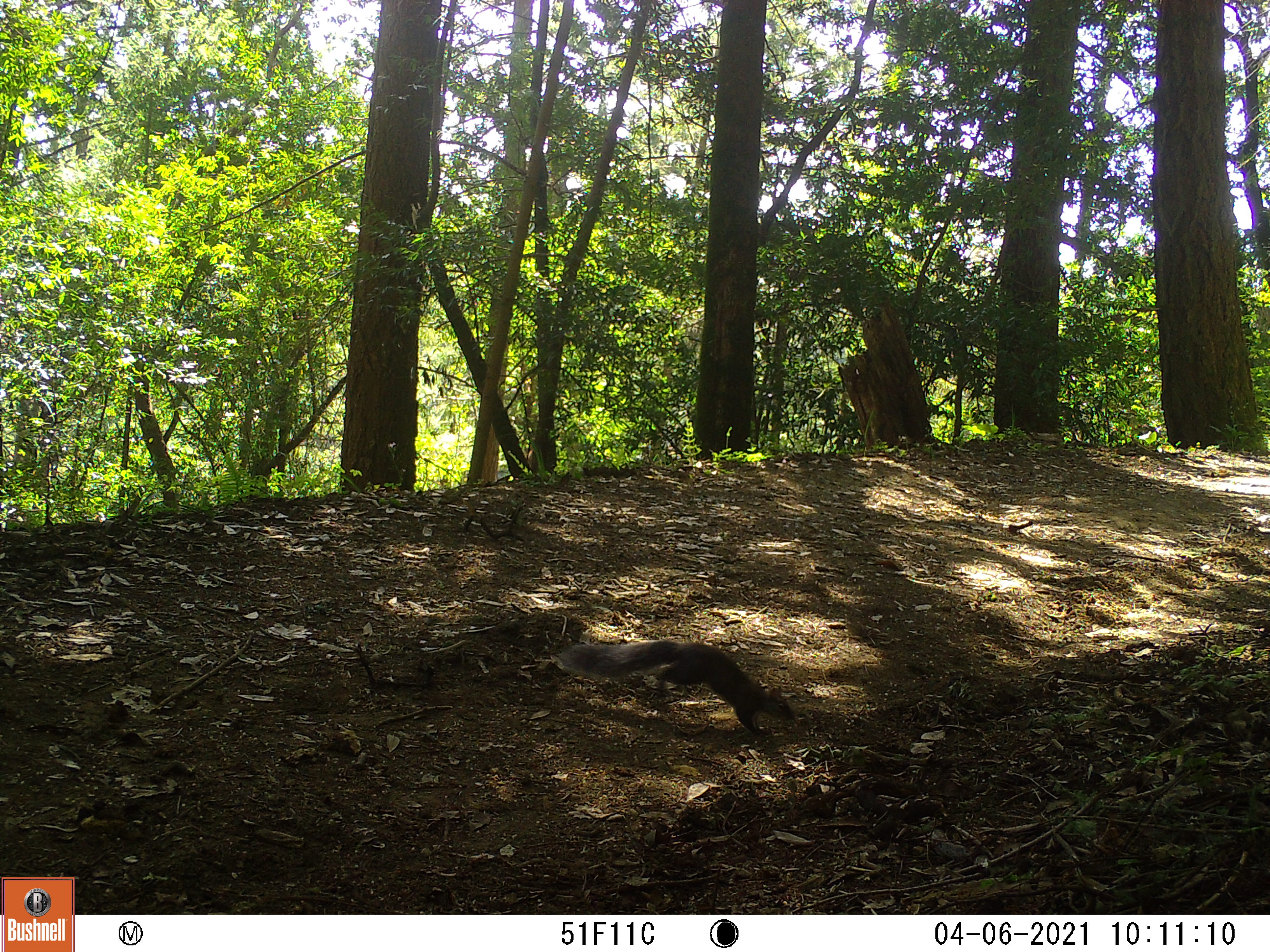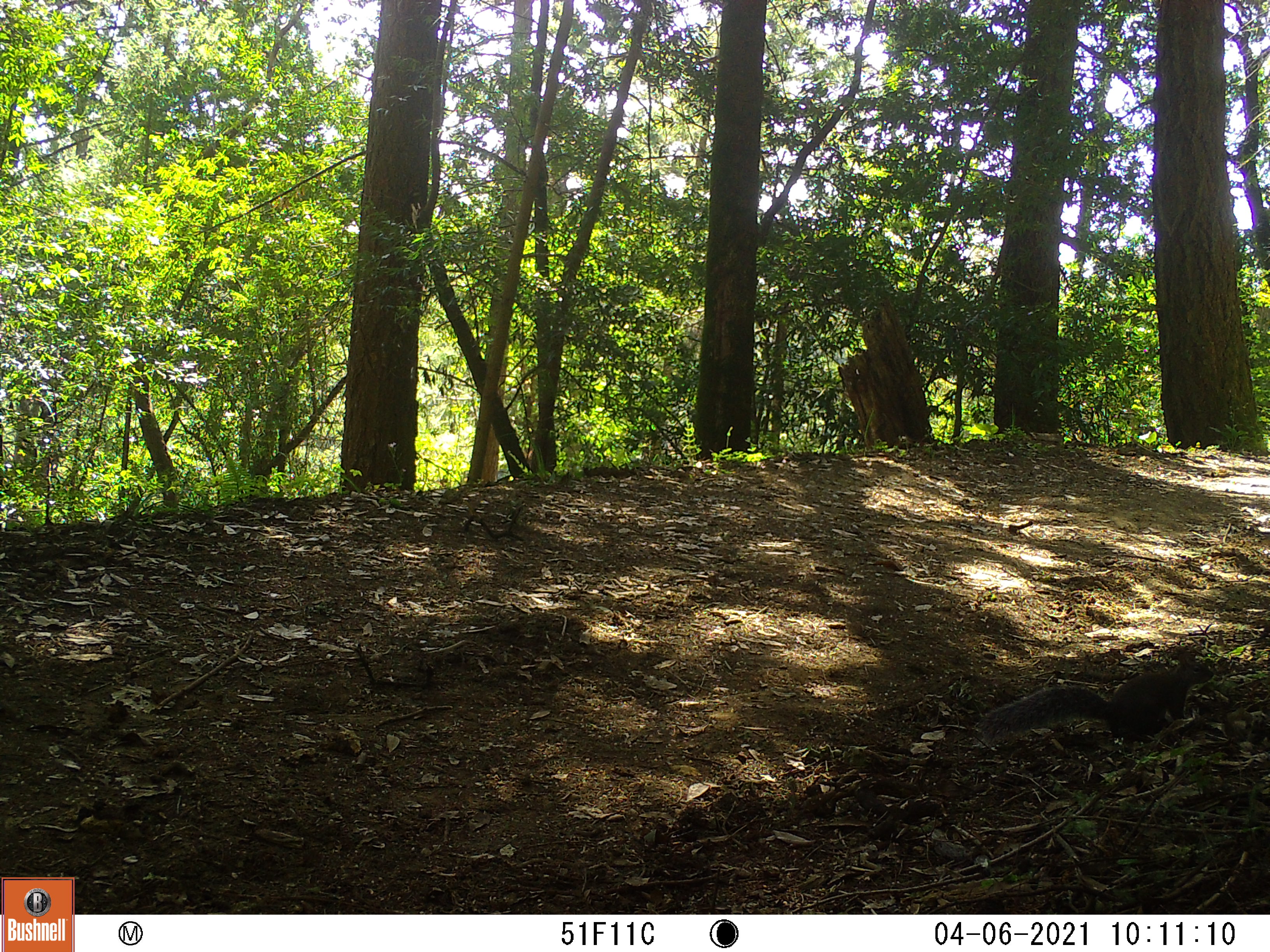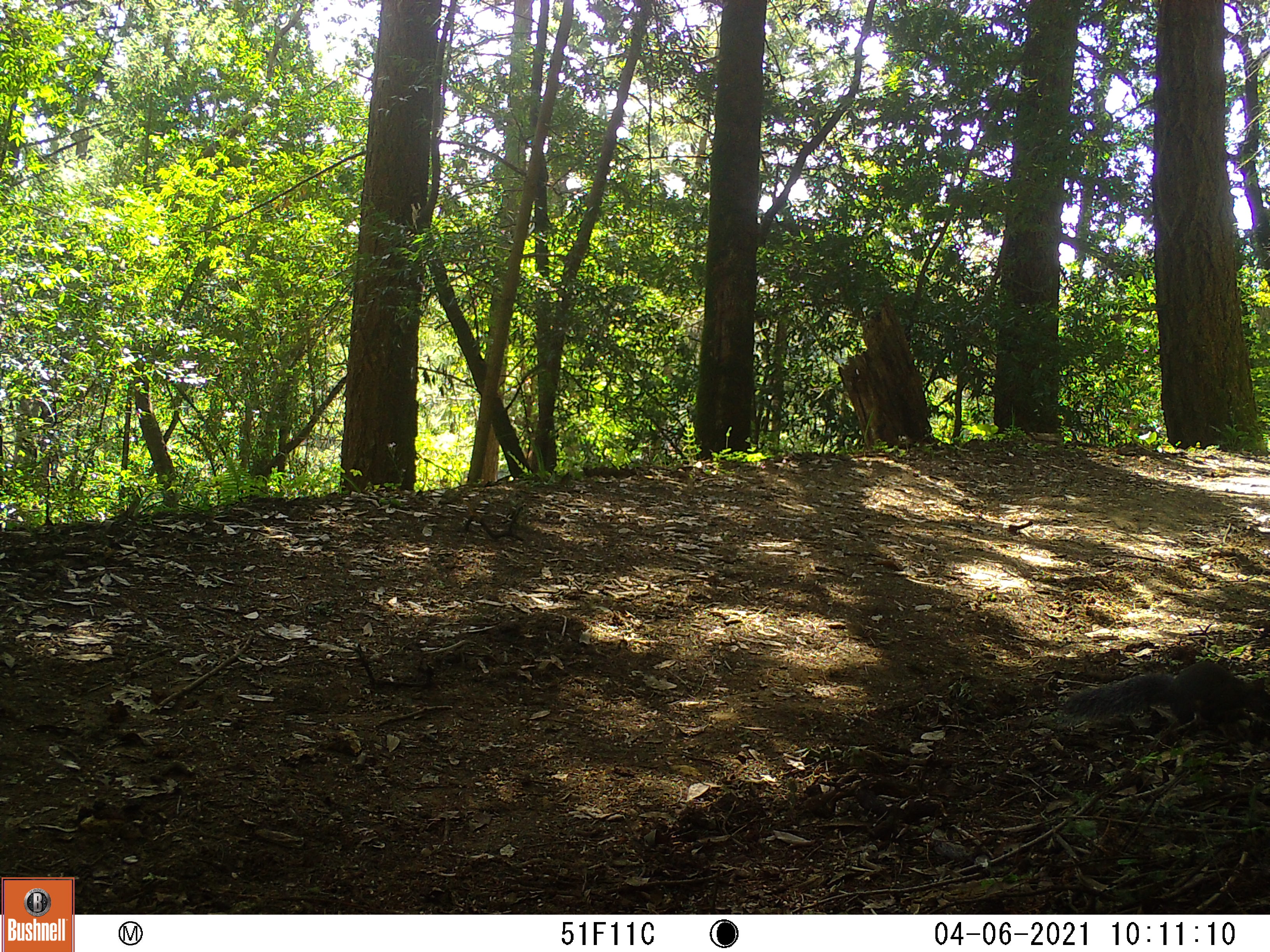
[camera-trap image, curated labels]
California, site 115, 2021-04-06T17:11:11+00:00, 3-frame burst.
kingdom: Animalia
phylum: Chordata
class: Mammalia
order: Rodentia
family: Sciuridae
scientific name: Sciuridae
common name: squirrel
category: unknown squirrel